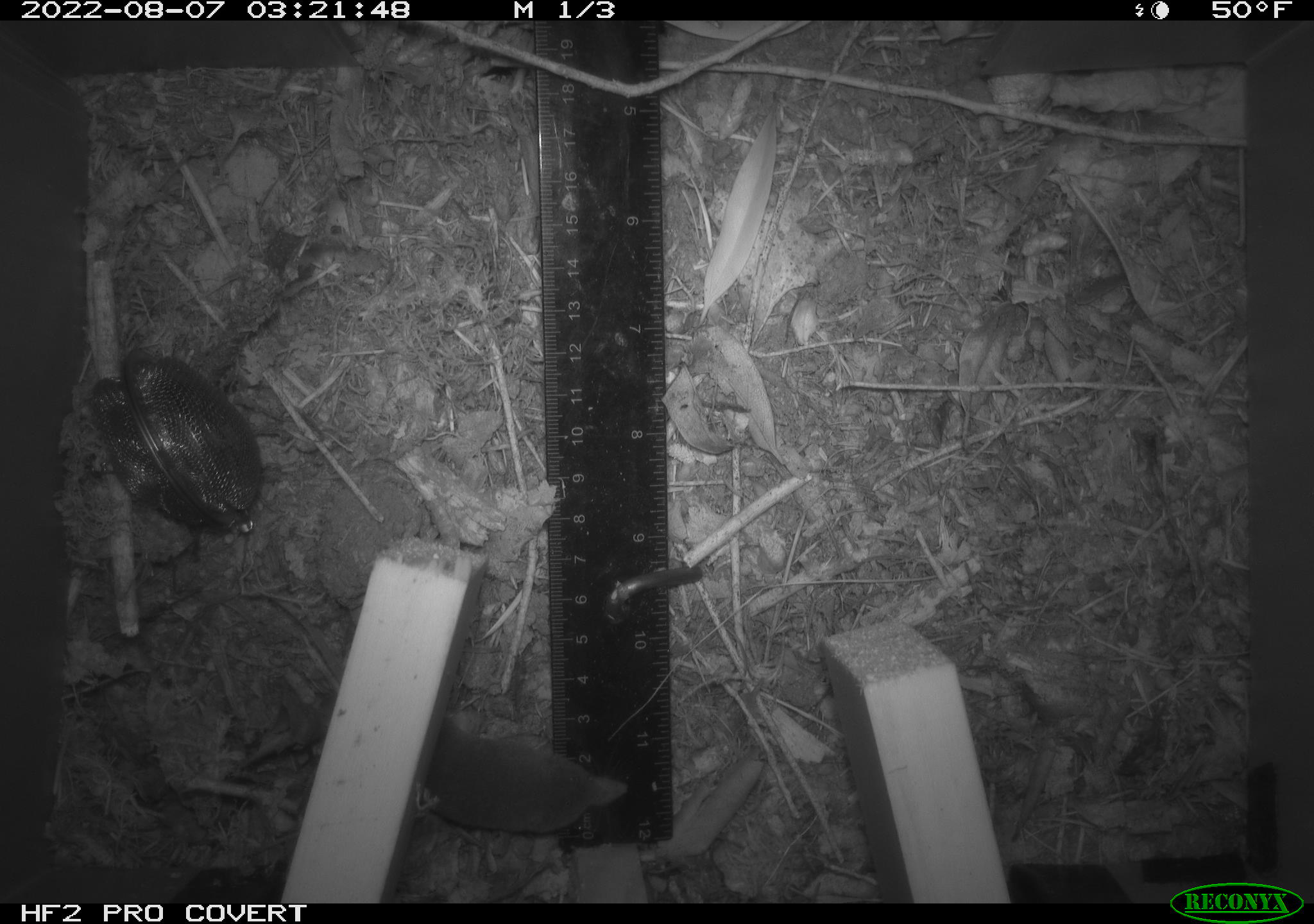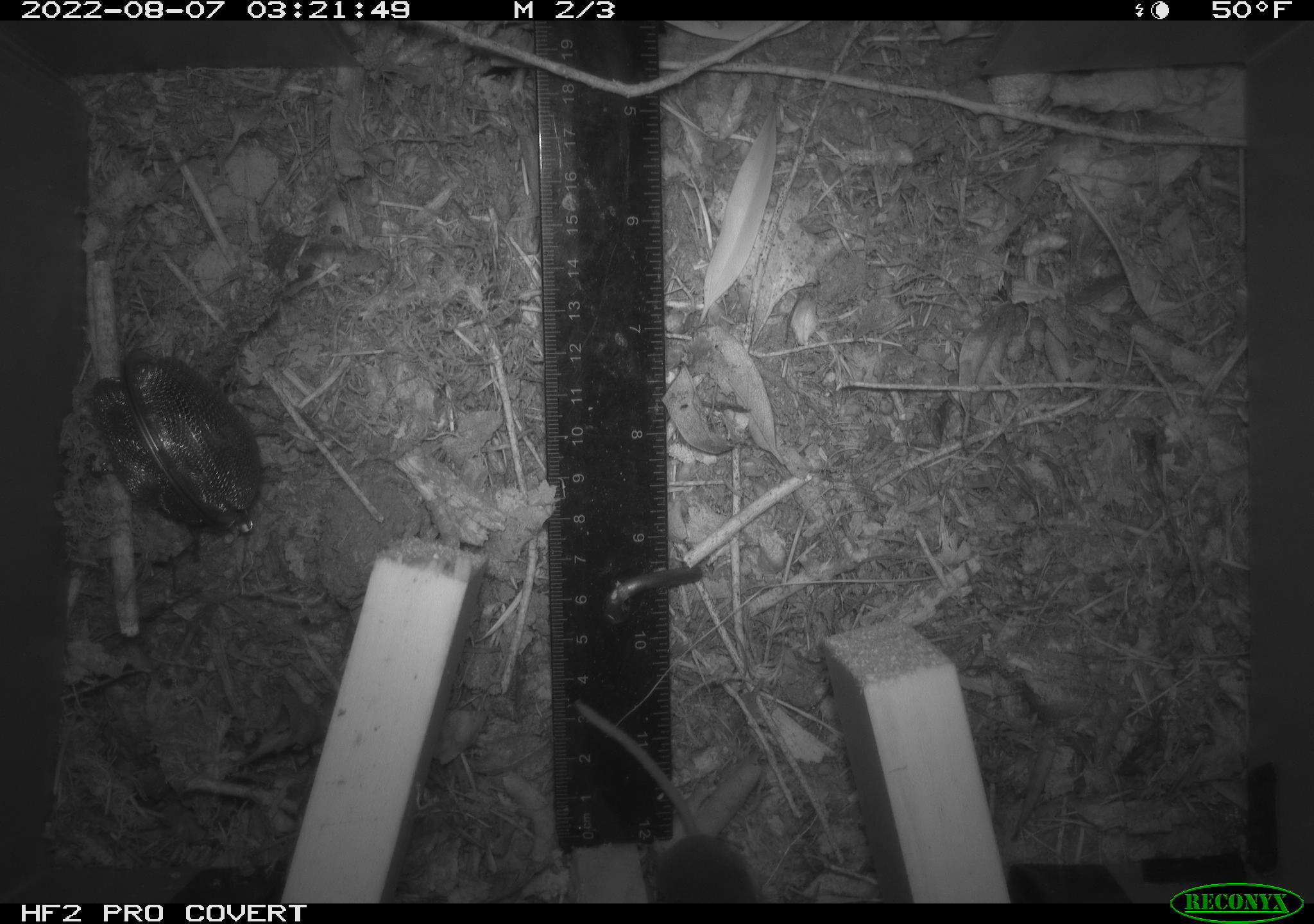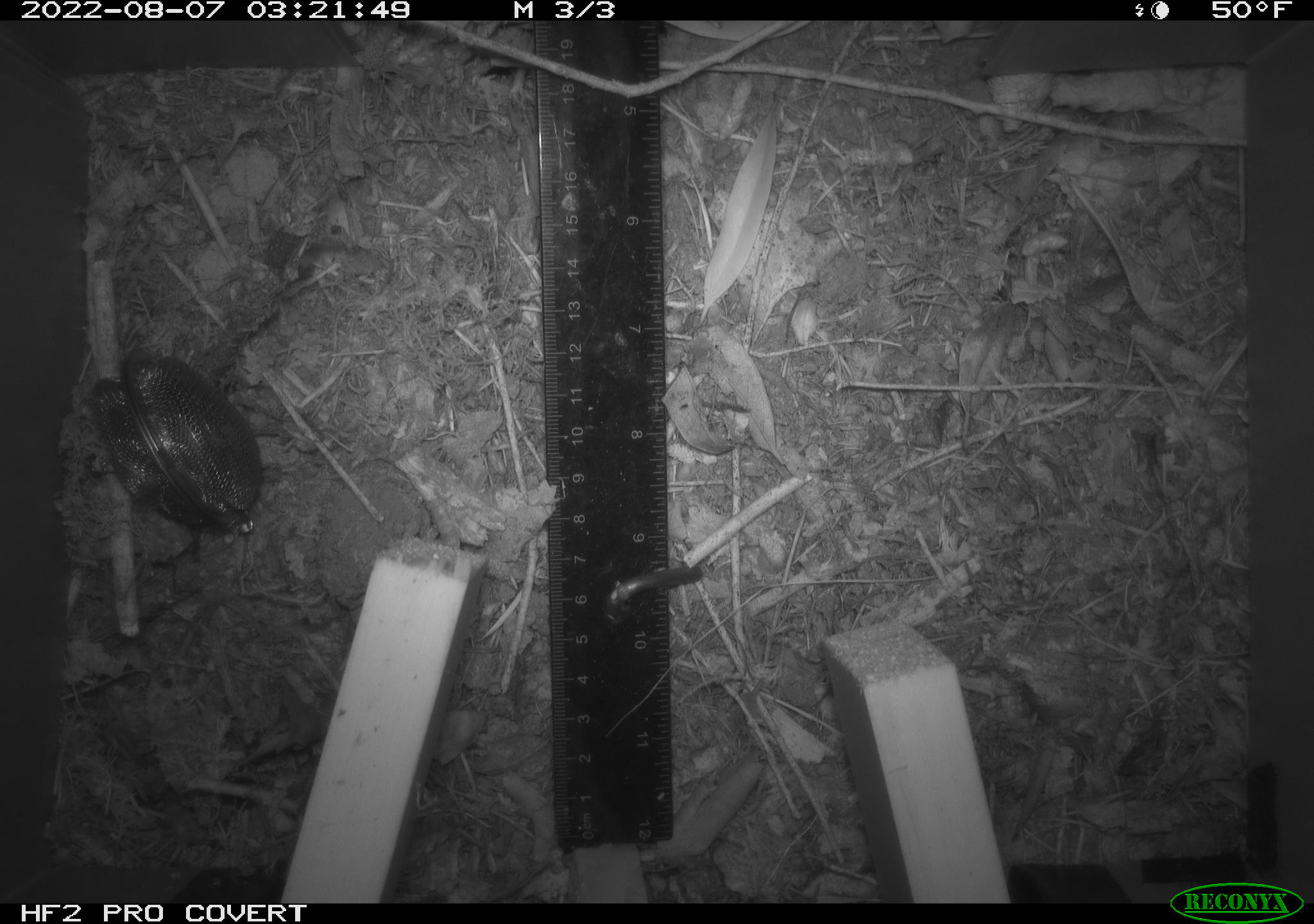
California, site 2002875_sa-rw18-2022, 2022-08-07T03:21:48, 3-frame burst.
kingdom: Animalia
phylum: Chordata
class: Mammalia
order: Eulipotyphla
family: Soricidae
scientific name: Soricidae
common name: shrews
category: soricidae family